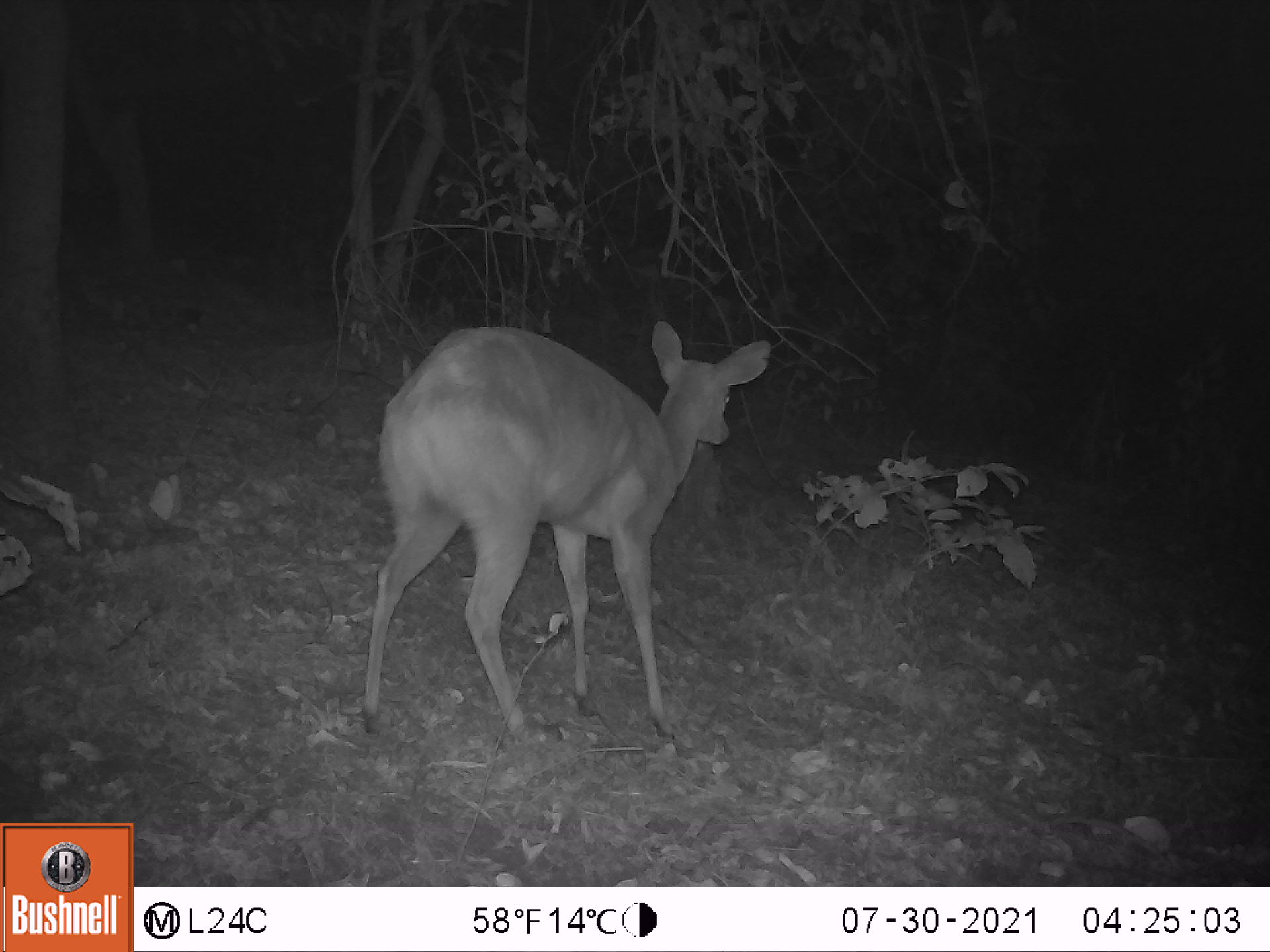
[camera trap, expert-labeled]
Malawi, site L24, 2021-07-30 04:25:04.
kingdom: Animalia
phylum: Chordata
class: Mammalia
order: Artiodactyla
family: Bovidae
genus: Tragelaphus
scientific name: Tragelaphus sylvaticus sylvaticus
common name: cape bushbuck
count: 1